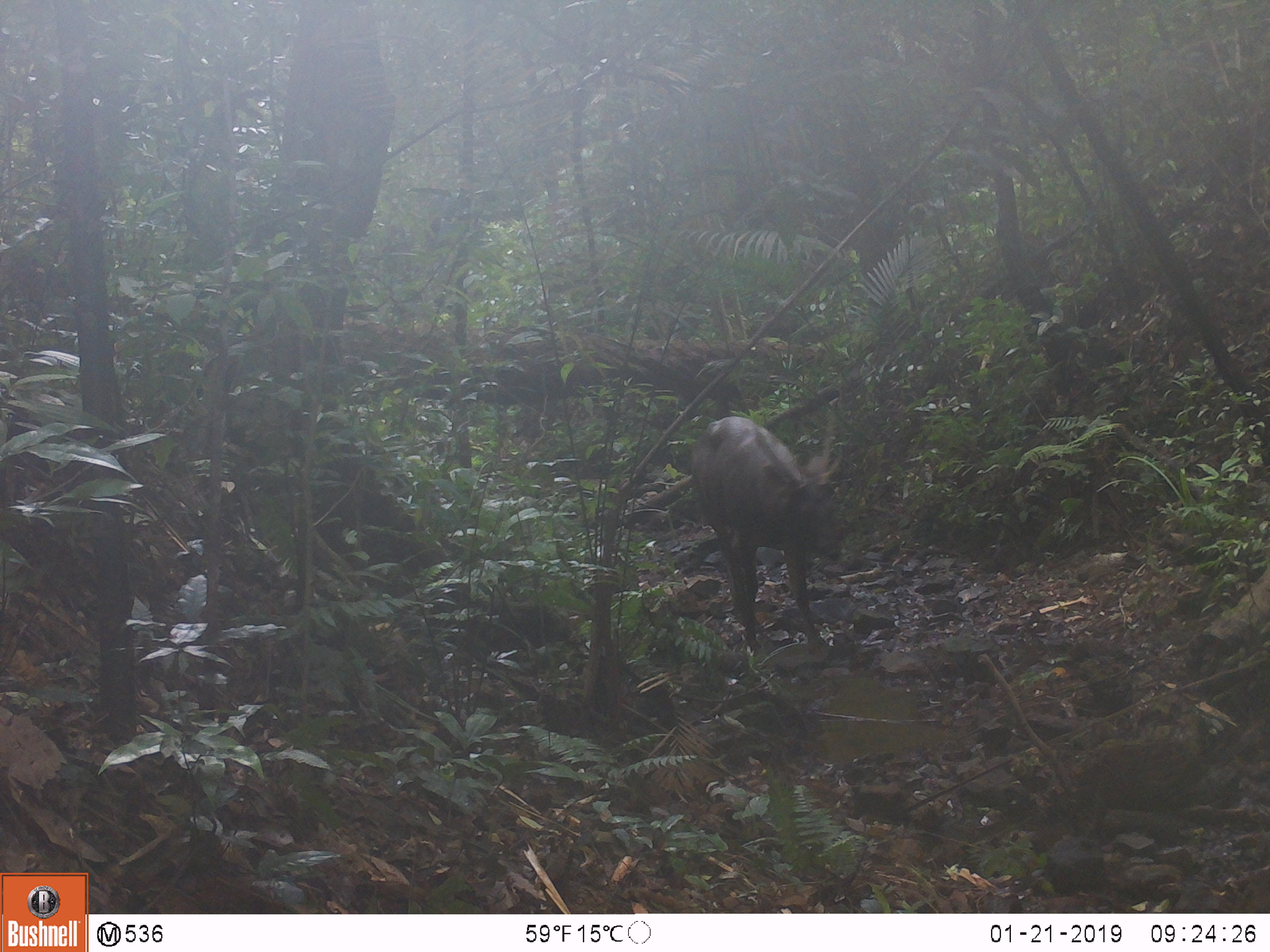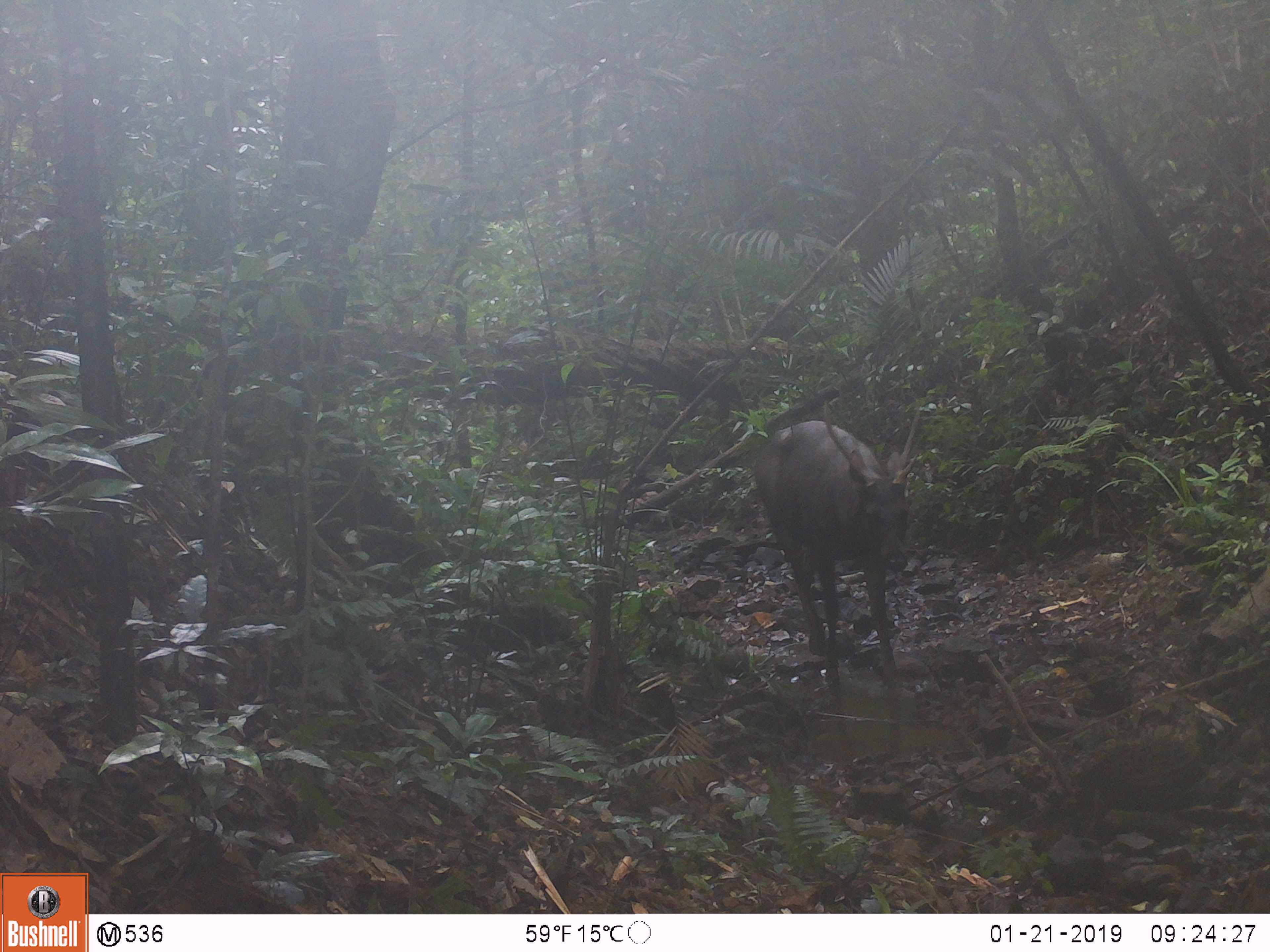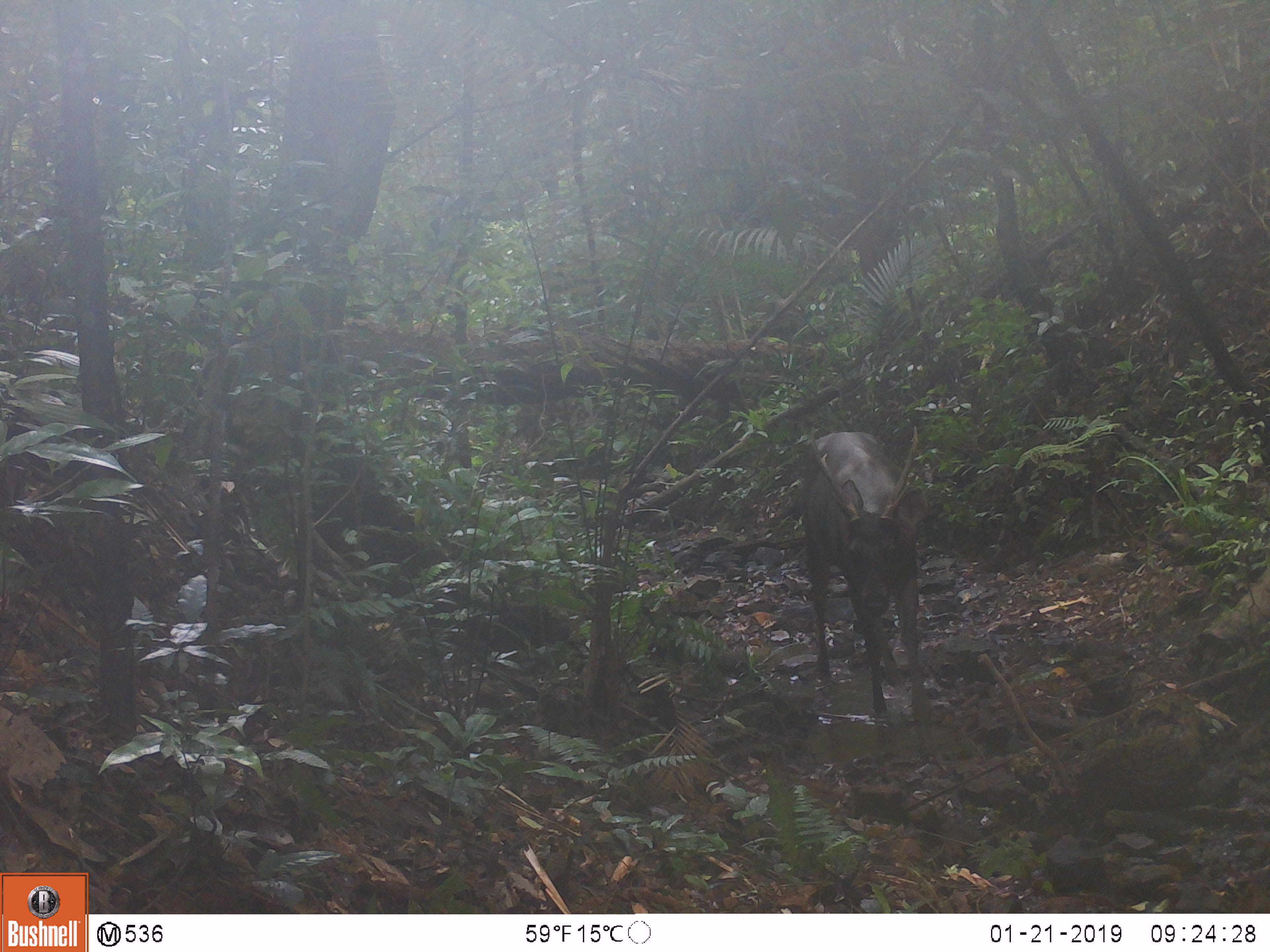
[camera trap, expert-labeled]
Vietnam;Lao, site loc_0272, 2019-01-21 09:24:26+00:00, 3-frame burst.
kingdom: Animalia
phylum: Chordata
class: Mammalia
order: Artiodactyla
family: Cervidae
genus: Rusa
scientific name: Rusa unicolor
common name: sambar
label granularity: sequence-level